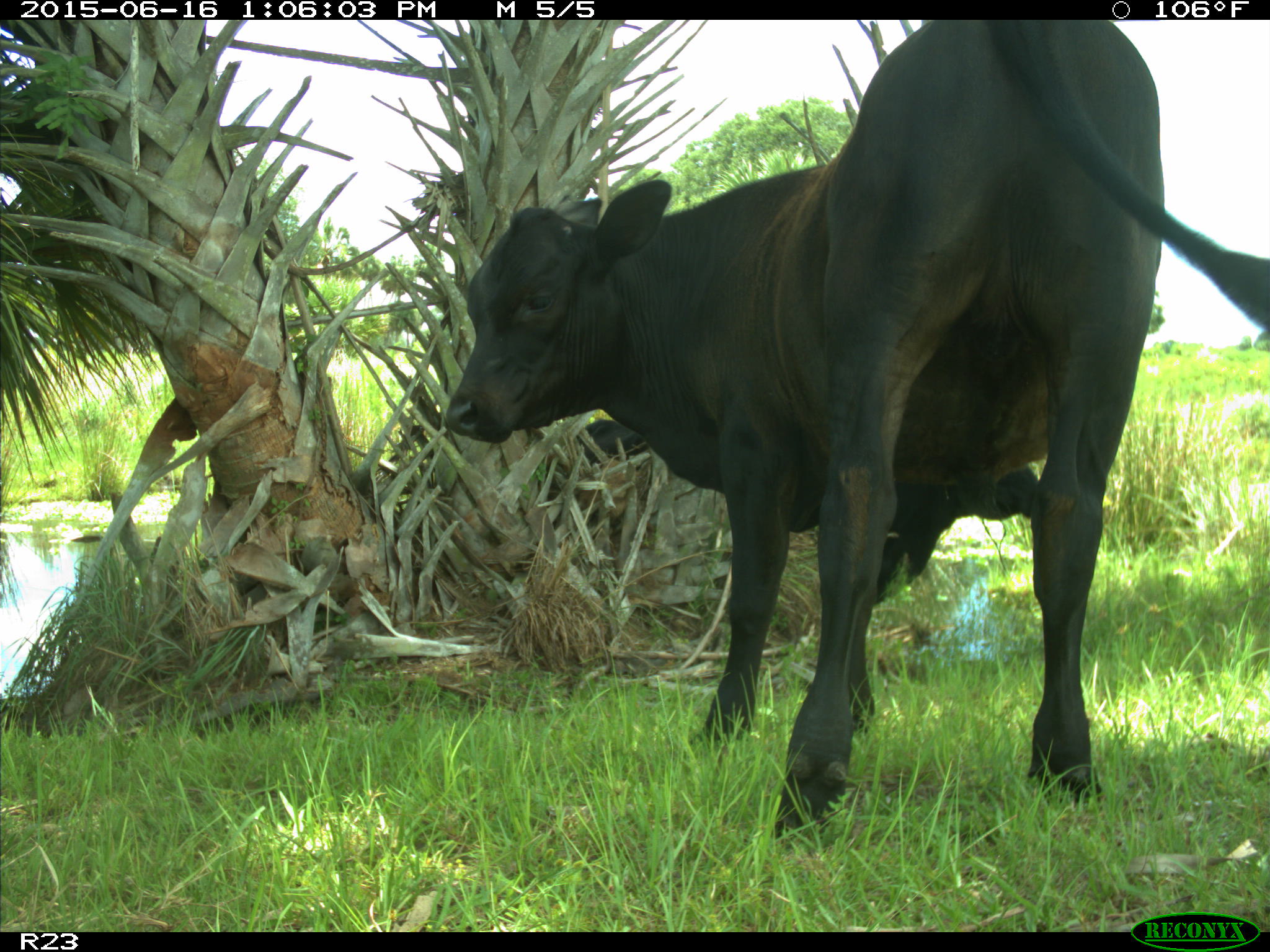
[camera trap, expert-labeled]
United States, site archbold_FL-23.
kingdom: Animalia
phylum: Chordata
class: Mammalia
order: Artiodactyla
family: Suidae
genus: Sus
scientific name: Sus scrofa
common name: wild boar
Sus scrofa (wild boar).